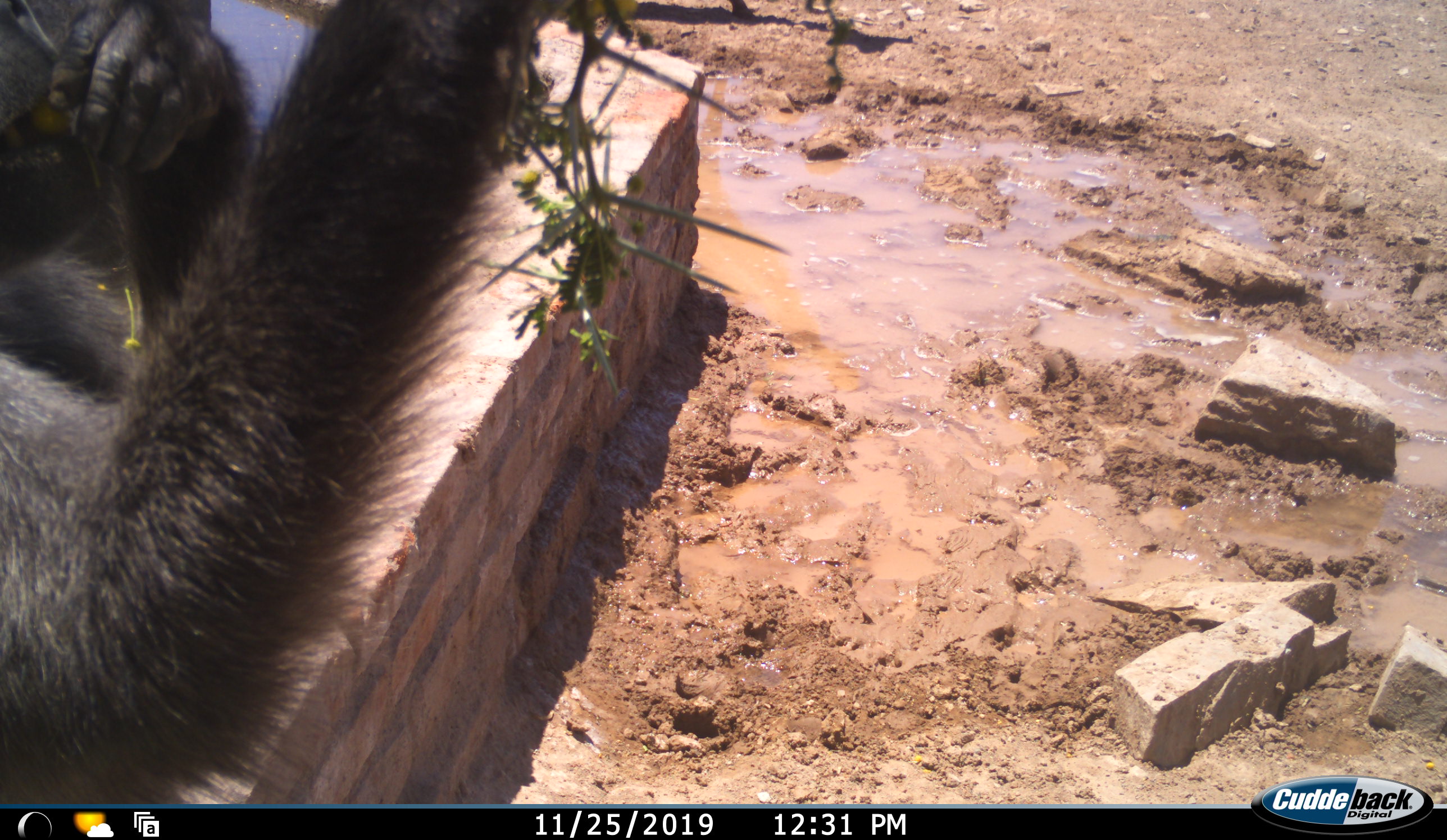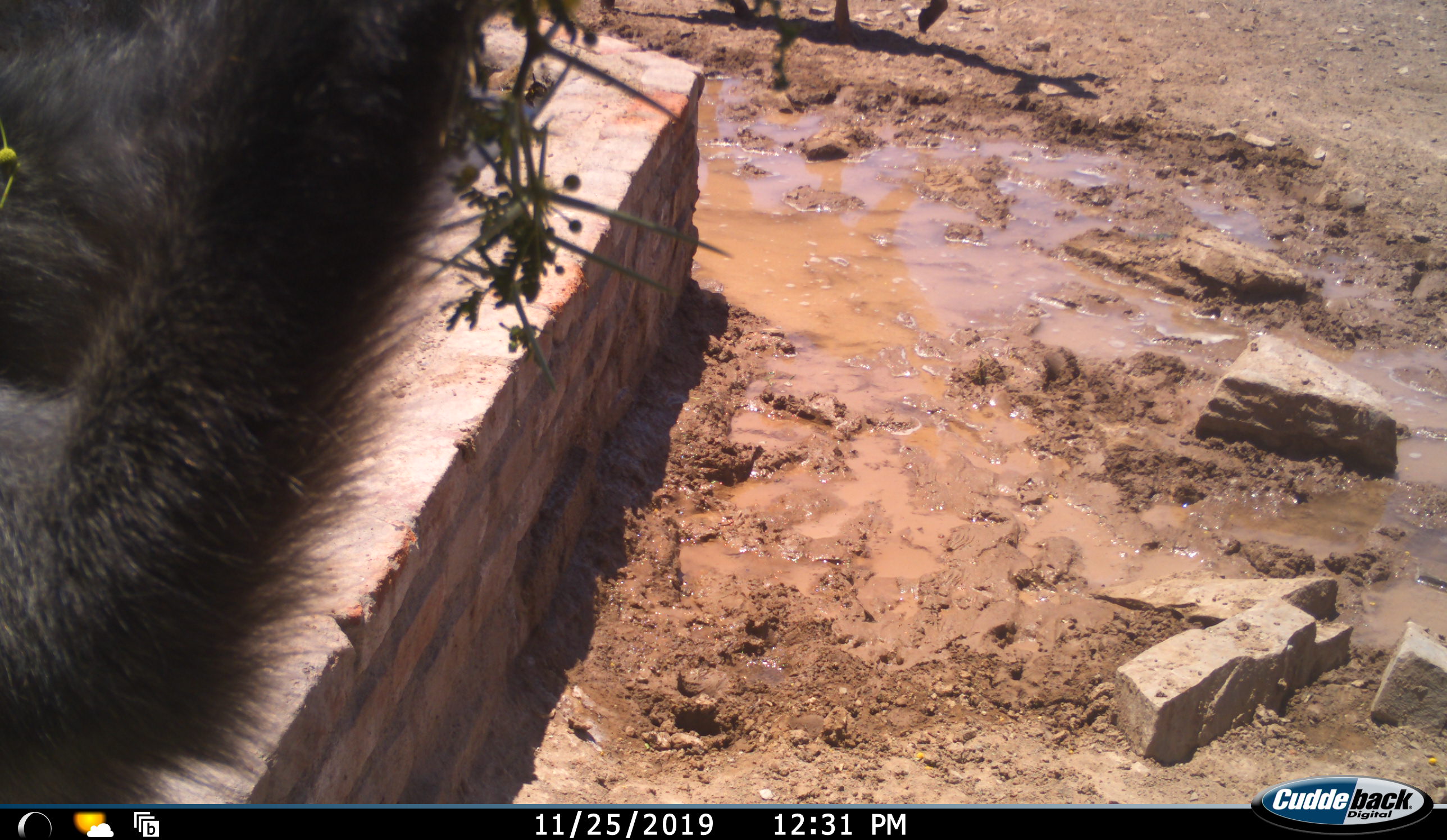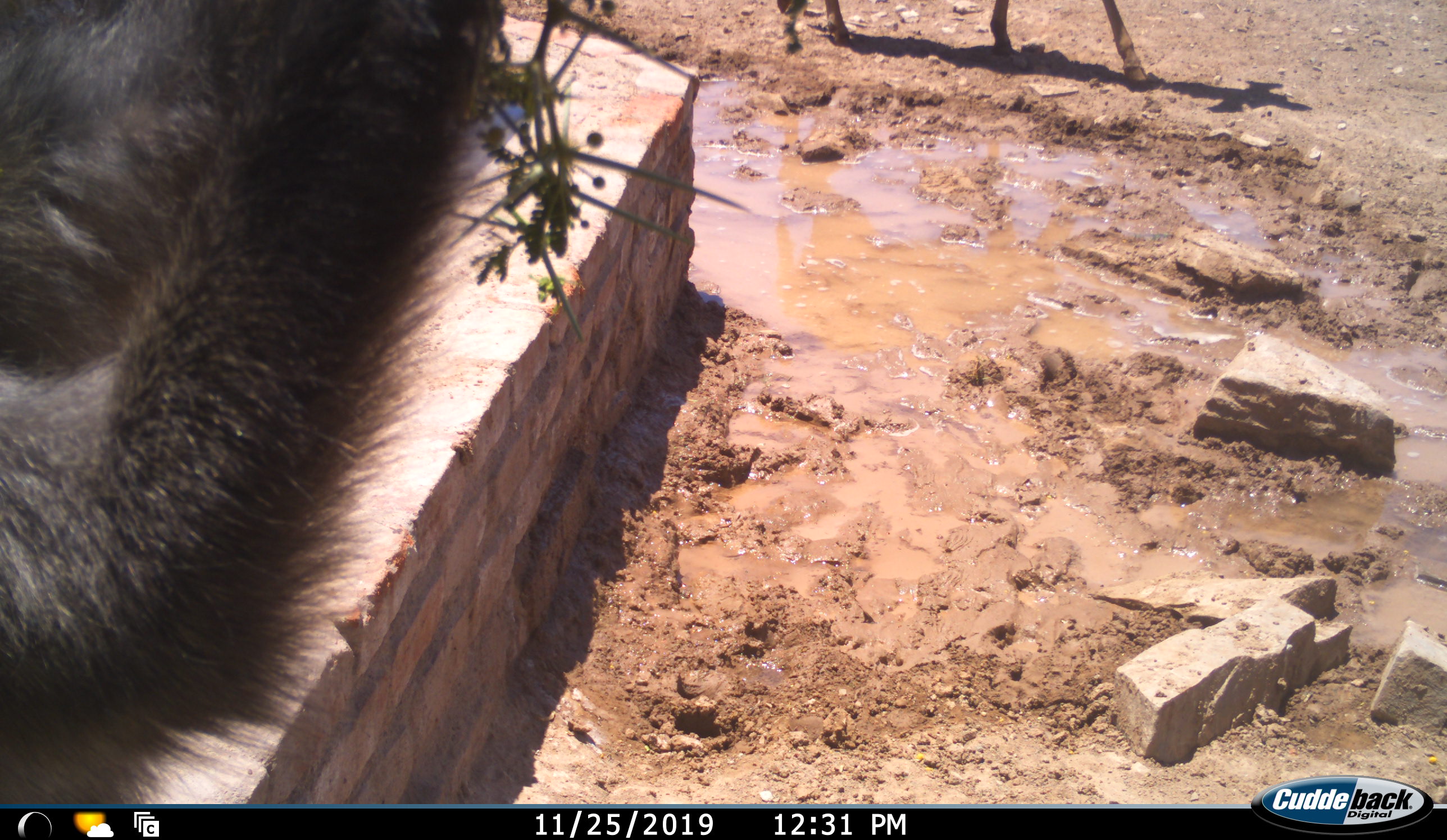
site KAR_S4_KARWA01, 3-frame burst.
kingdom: Animalia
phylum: Chordata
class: Mammalia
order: Primates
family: Cercopithecidae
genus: Papio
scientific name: Papio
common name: baboon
Baboon (Papio), count 1. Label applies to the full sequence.